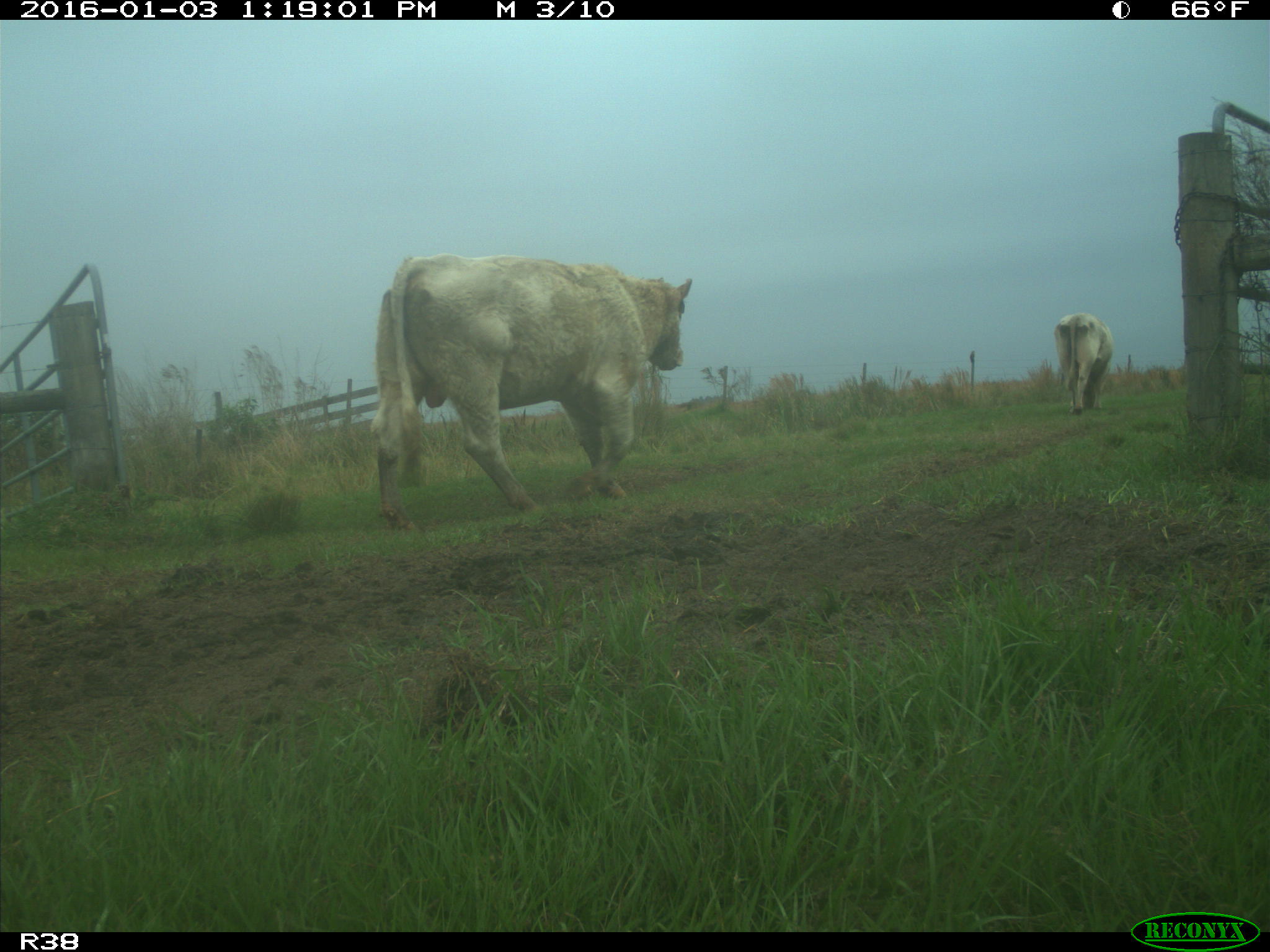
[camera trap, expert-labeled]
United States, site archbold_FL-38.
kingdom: Animalia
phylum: Chordata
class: Mammalia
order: Artiodactyla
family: Bovidae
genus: Bos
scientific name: Bos taurus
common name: domestic cow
Bos taurus (domestic cow).